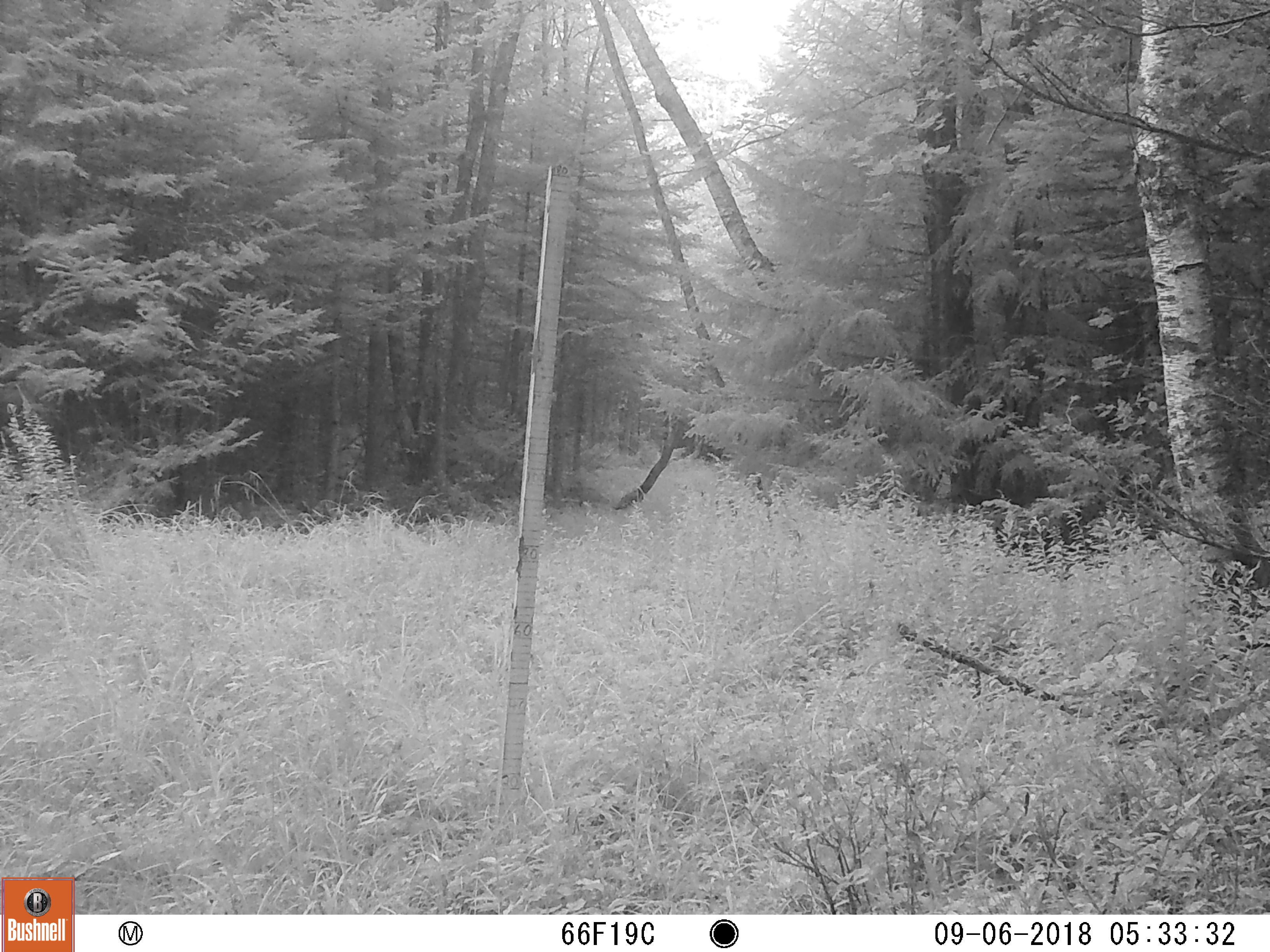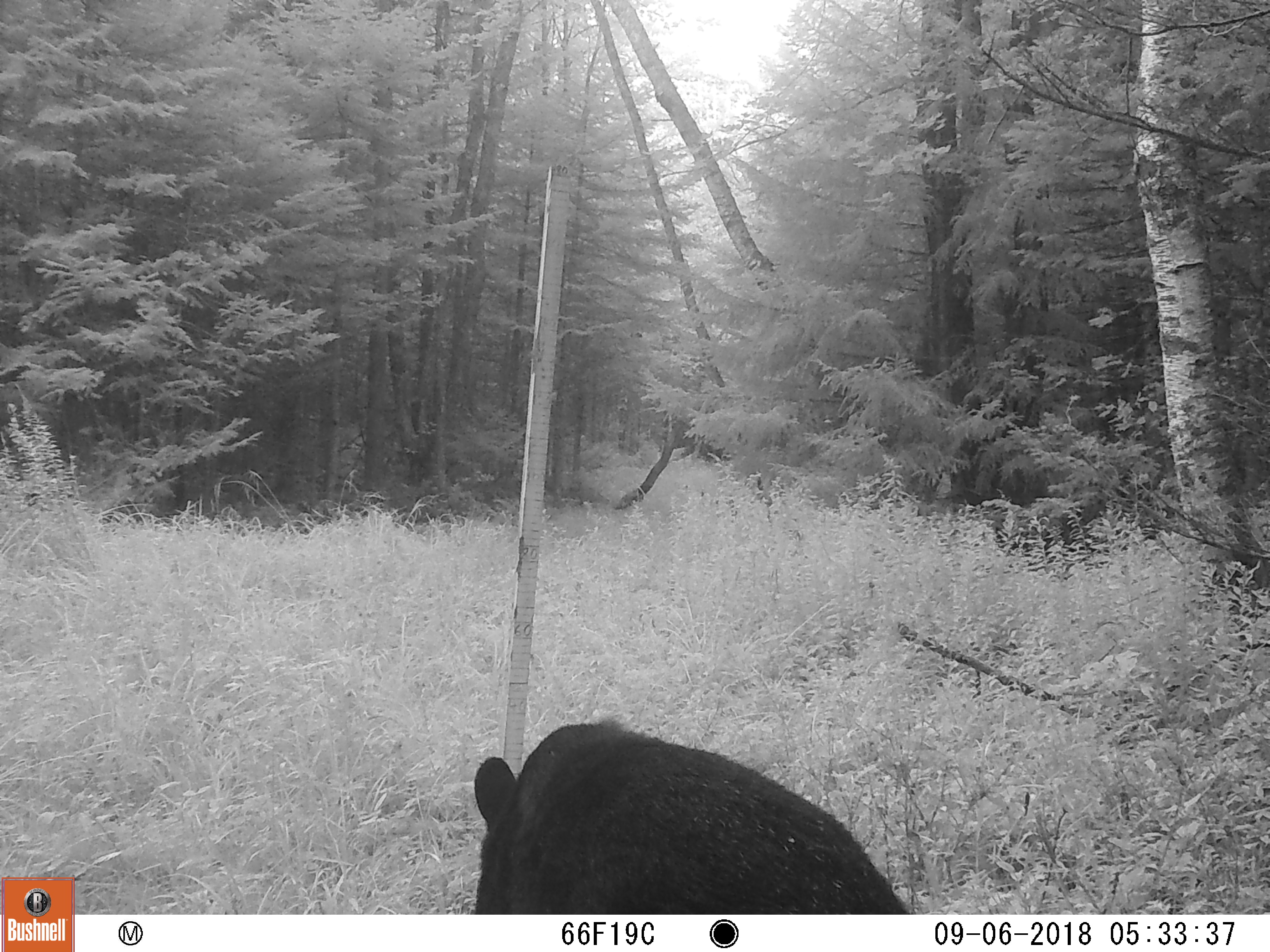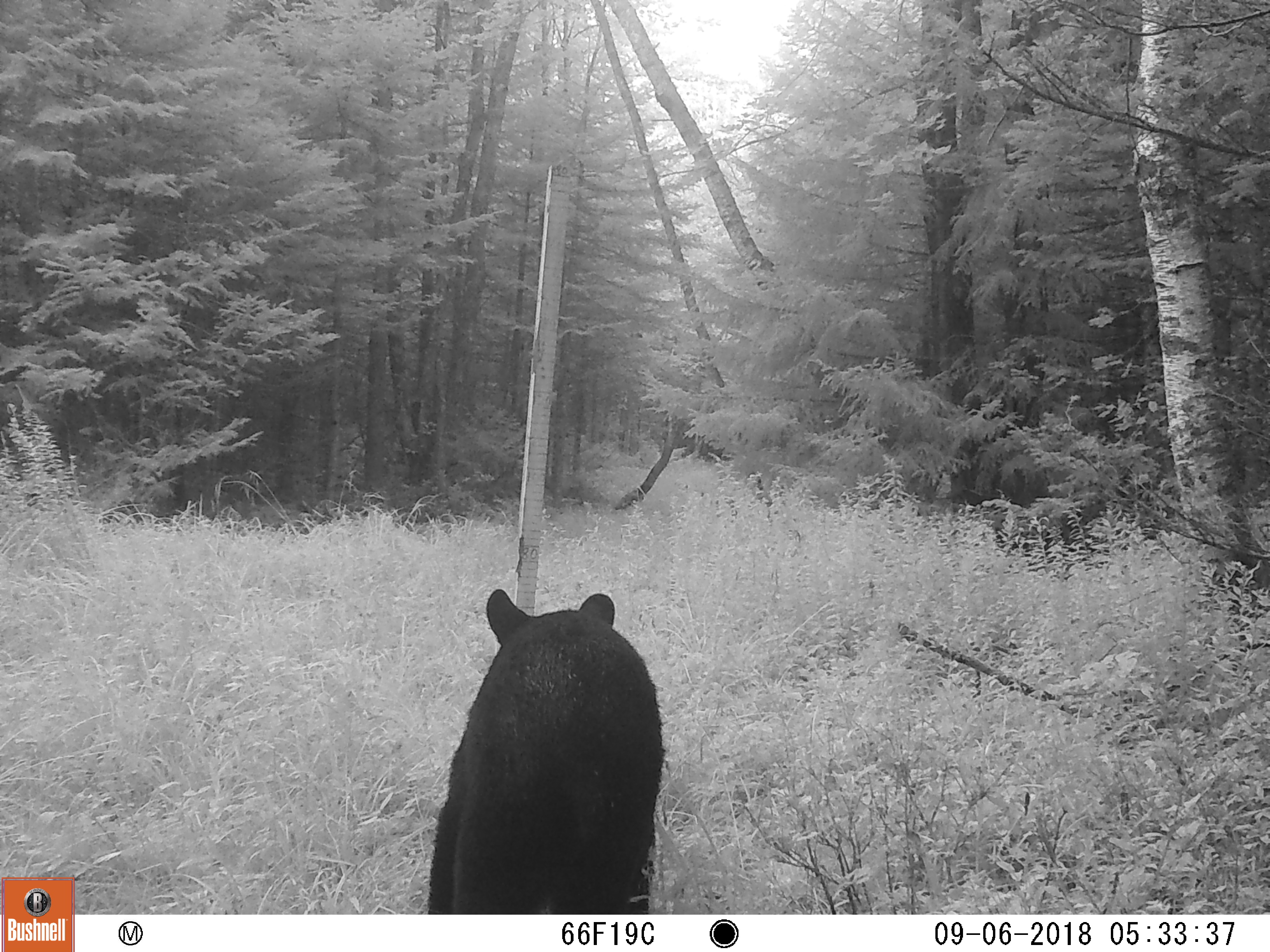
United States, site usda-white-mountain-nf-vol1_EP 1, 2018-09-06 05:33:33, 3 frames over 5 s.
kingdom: Animalia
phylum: Chordata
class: Mammalia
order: Carnivora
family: Ursidae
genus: Ursus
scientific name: Ursus americanus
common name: black bear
Black bear (Ursus americanus).